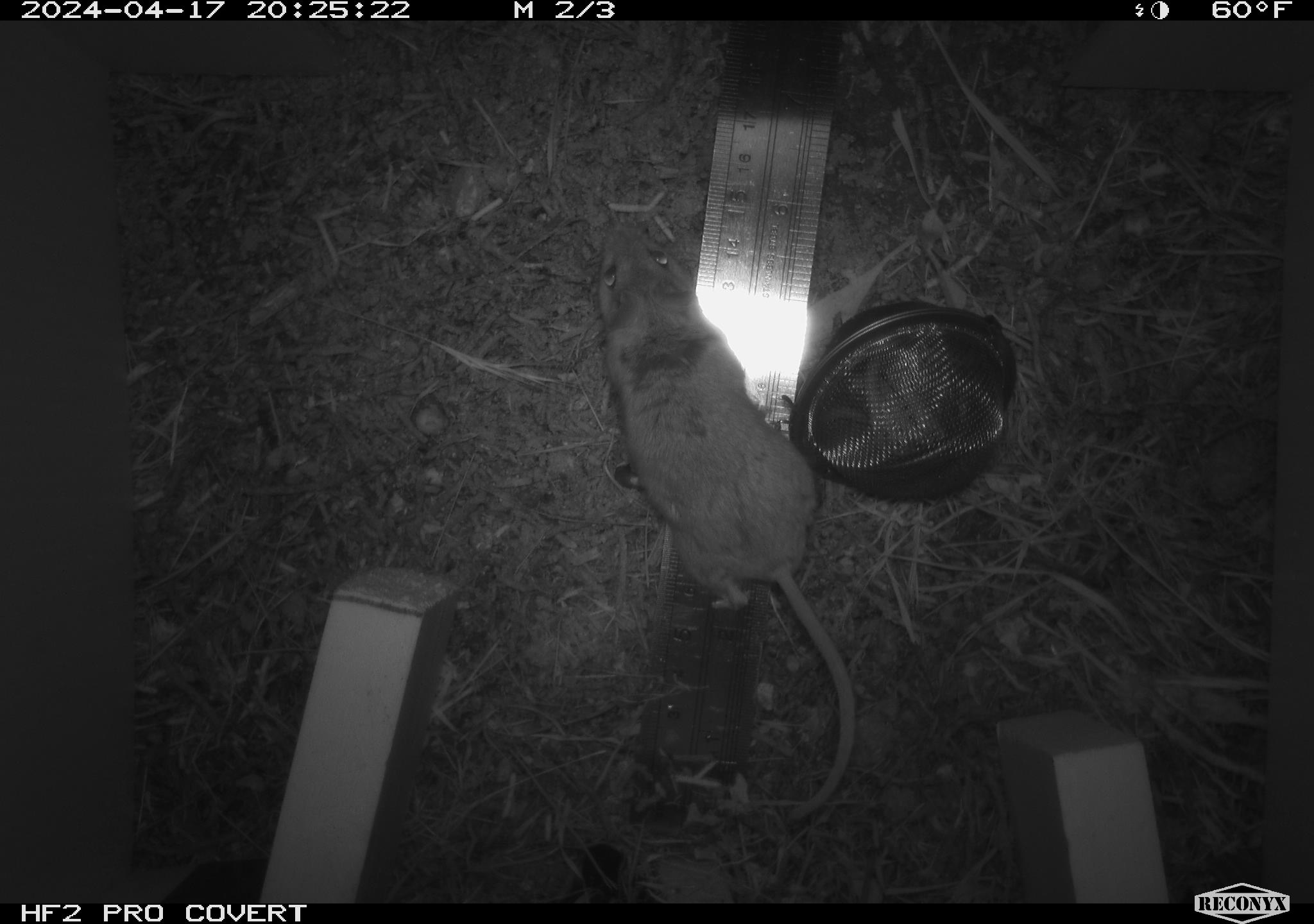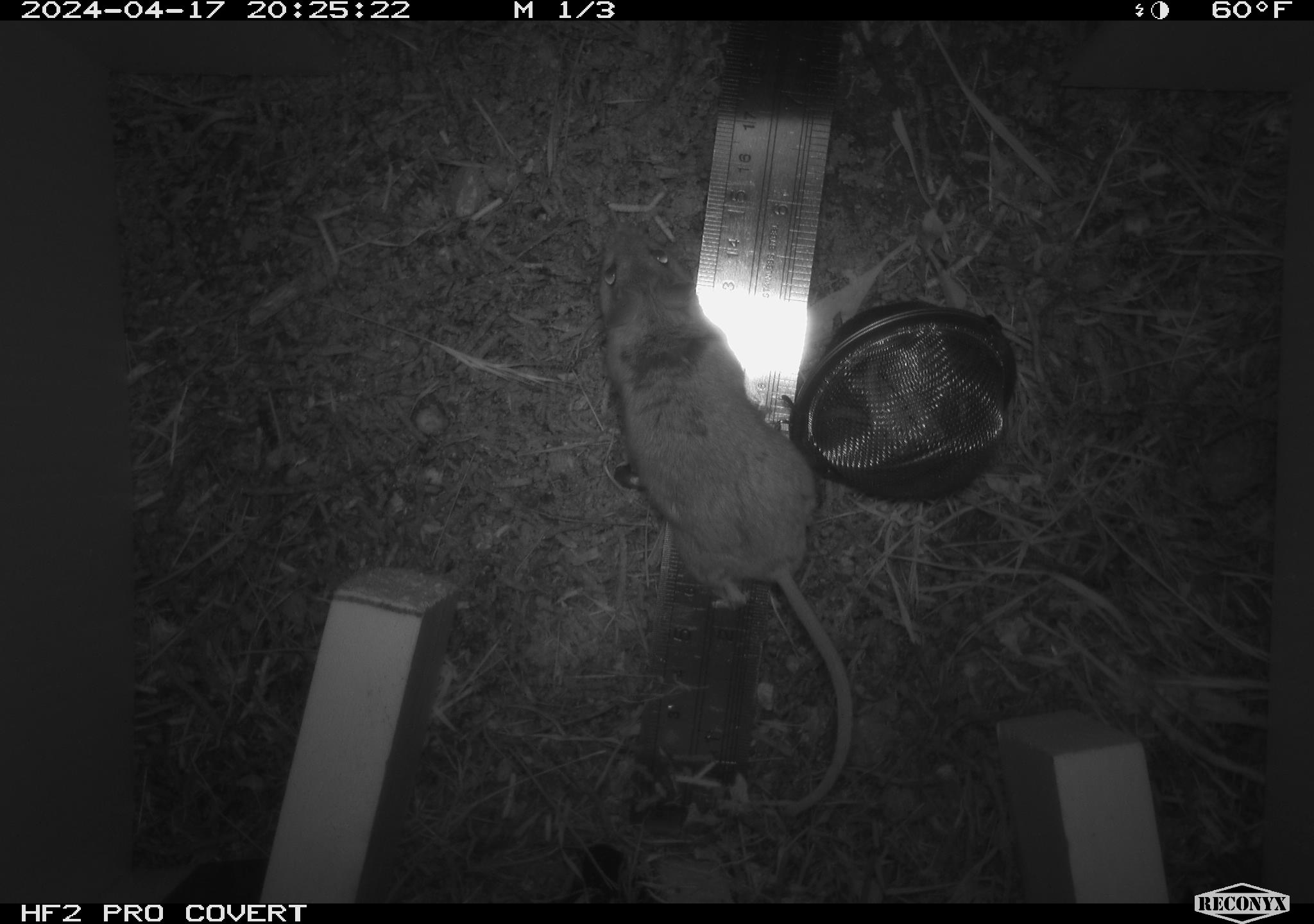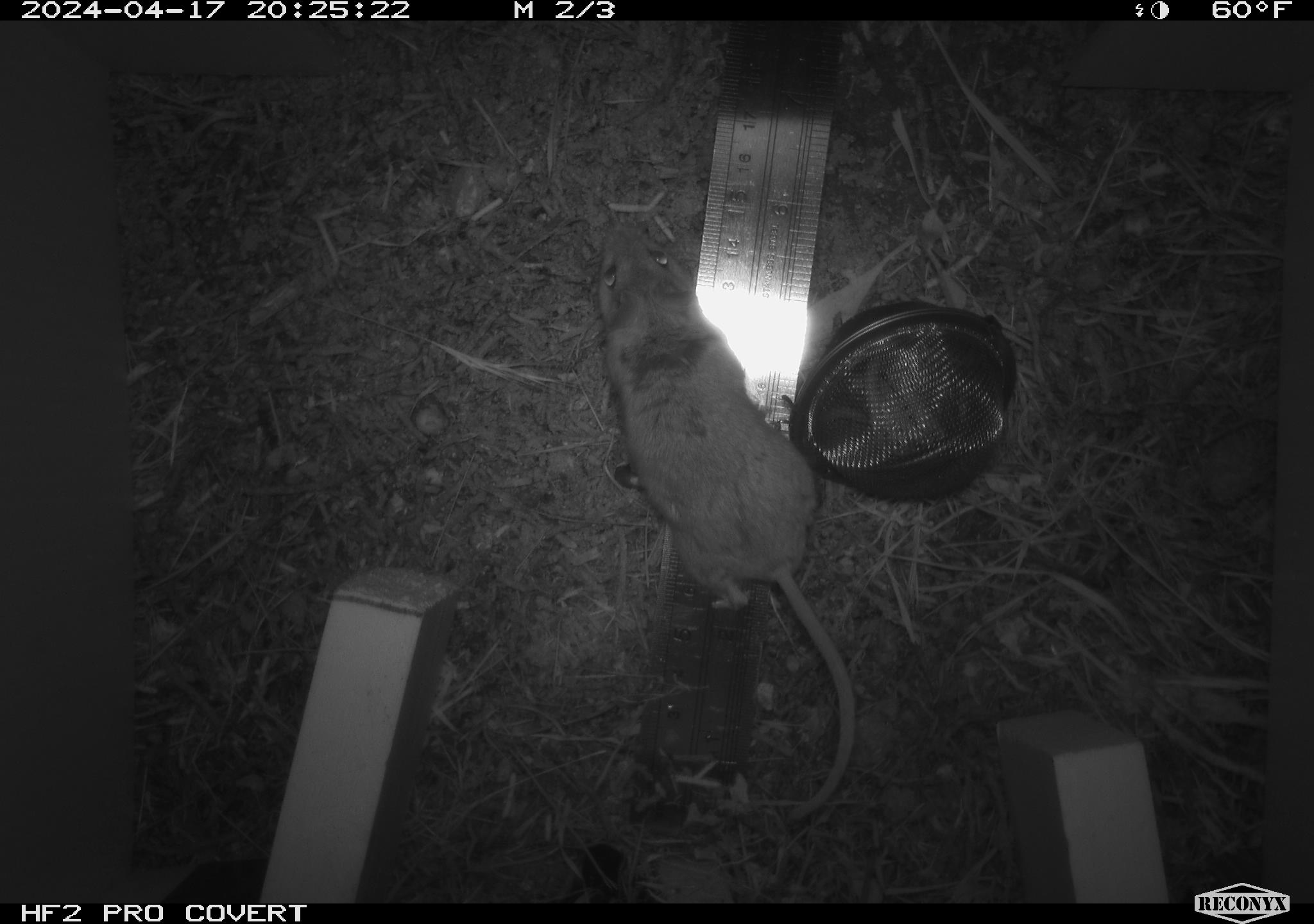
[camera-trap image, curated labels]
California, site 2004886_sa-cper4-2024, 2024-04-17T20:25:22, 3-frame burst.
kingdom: Animalia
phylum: Chordata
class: Mammalia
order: Rodentia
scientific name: Rodentia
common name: rodent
Rodent (Rodentia).